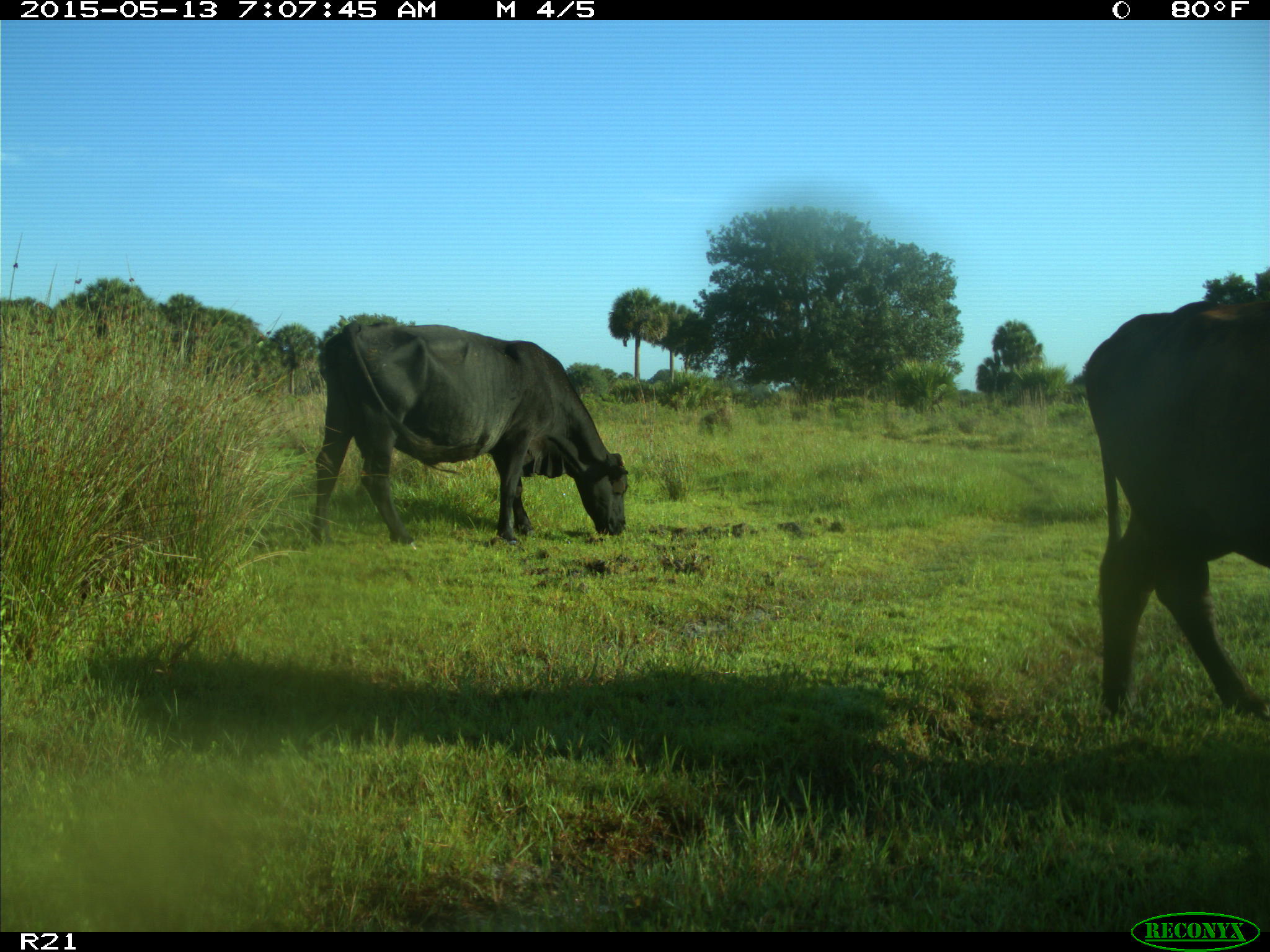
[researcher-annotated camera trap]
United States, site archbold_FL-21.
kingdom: Animalia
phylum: Chordata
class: Mammalia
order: Artiodactyla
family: Bovidae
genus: Bos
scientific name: Bos taurus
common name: domestic cow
Bos taurus (domestic cow).